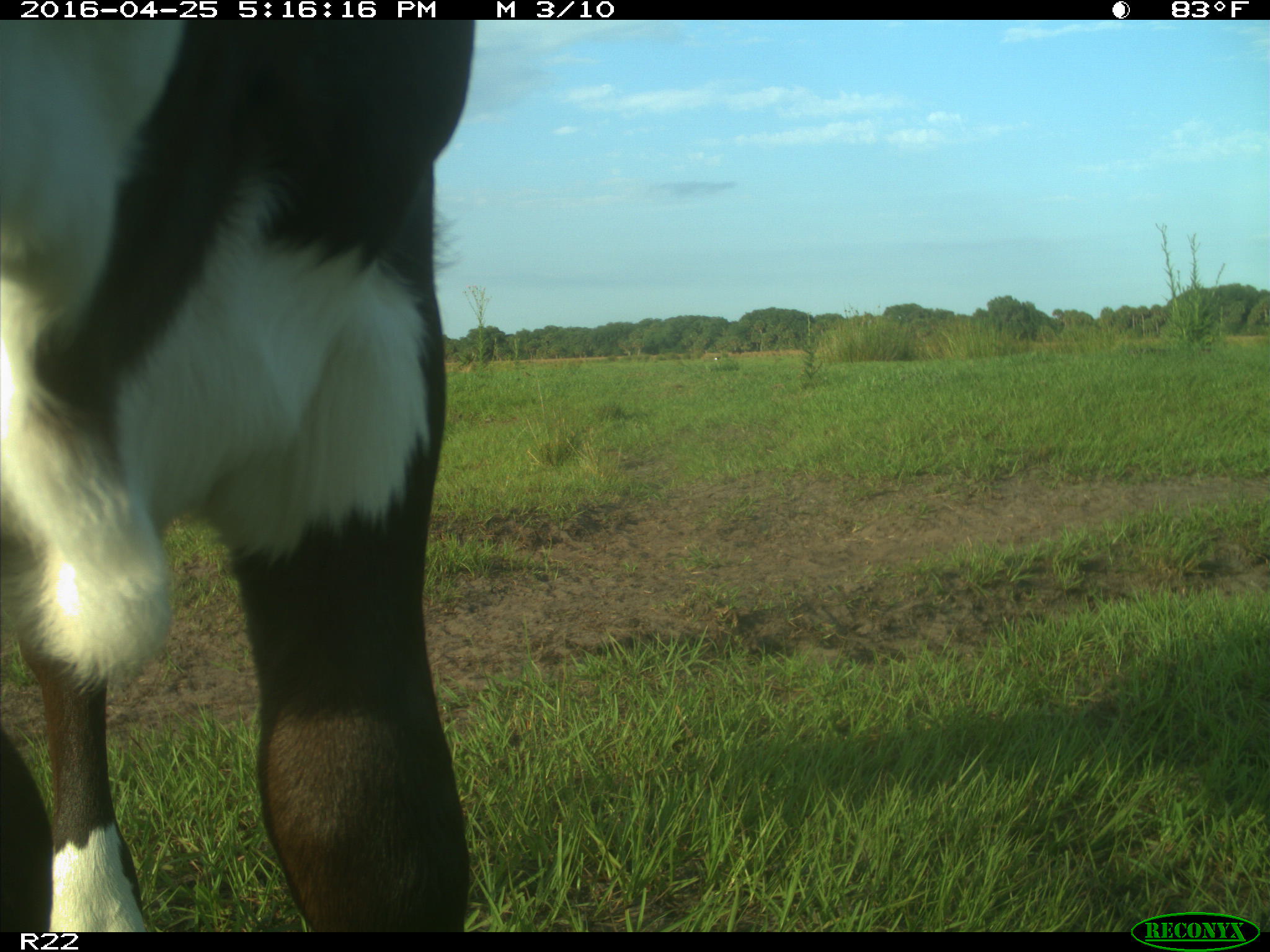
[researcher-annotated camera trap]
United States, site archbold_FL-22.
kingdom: Animalia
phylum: Chordata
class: Mammalia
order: Artiodactyla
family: Bovidae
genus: Bos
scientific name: Bos taurus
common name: domestic cow